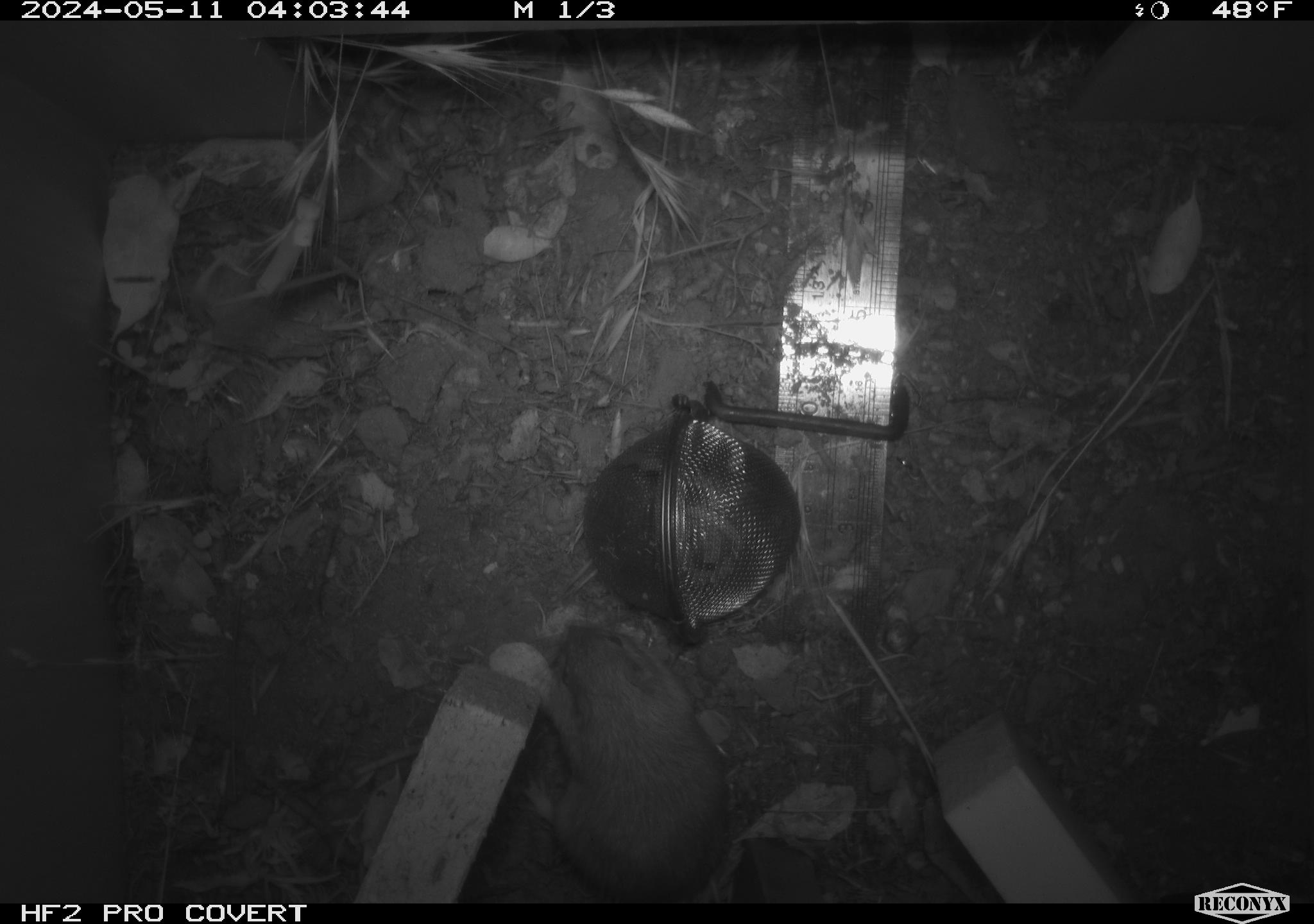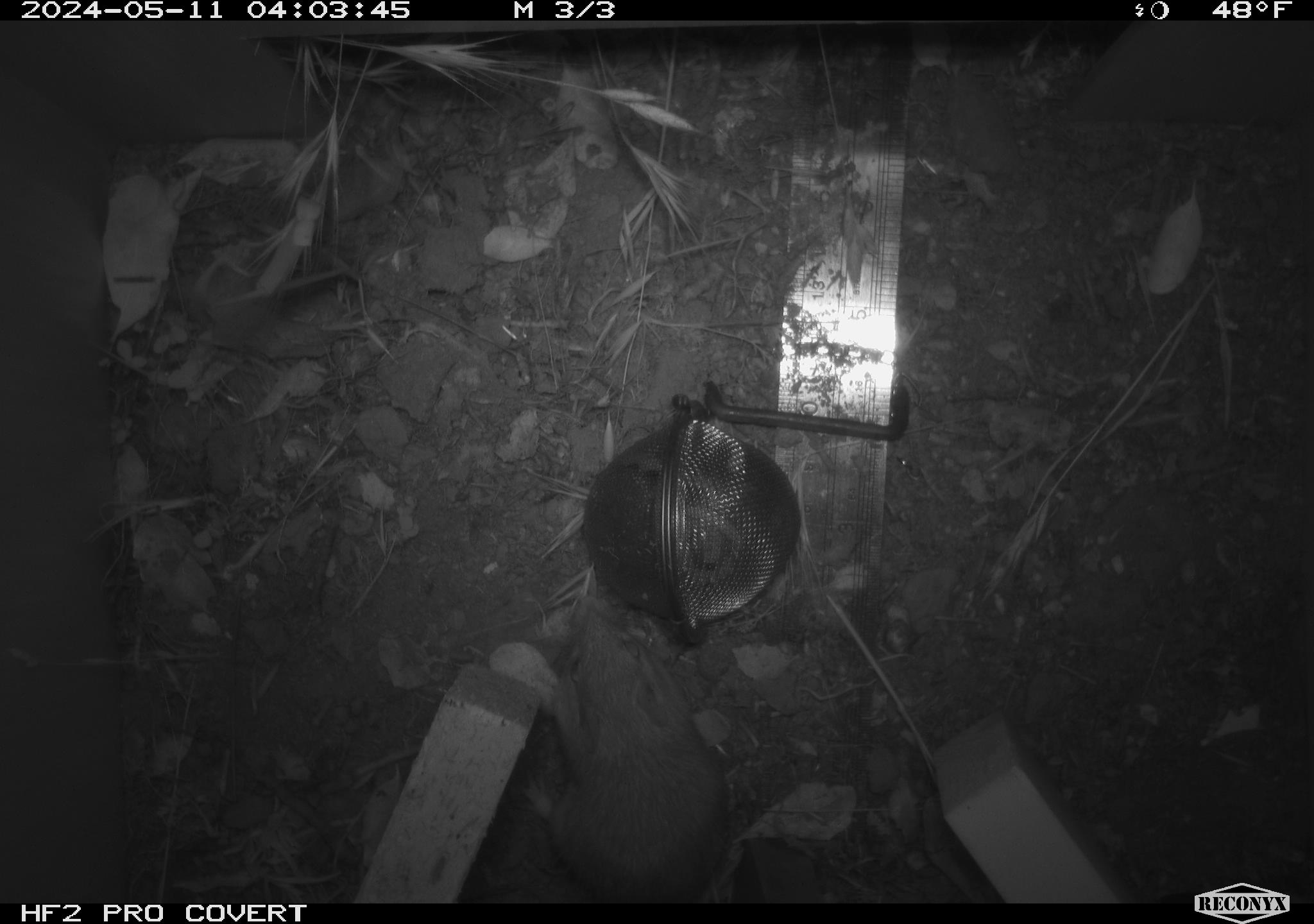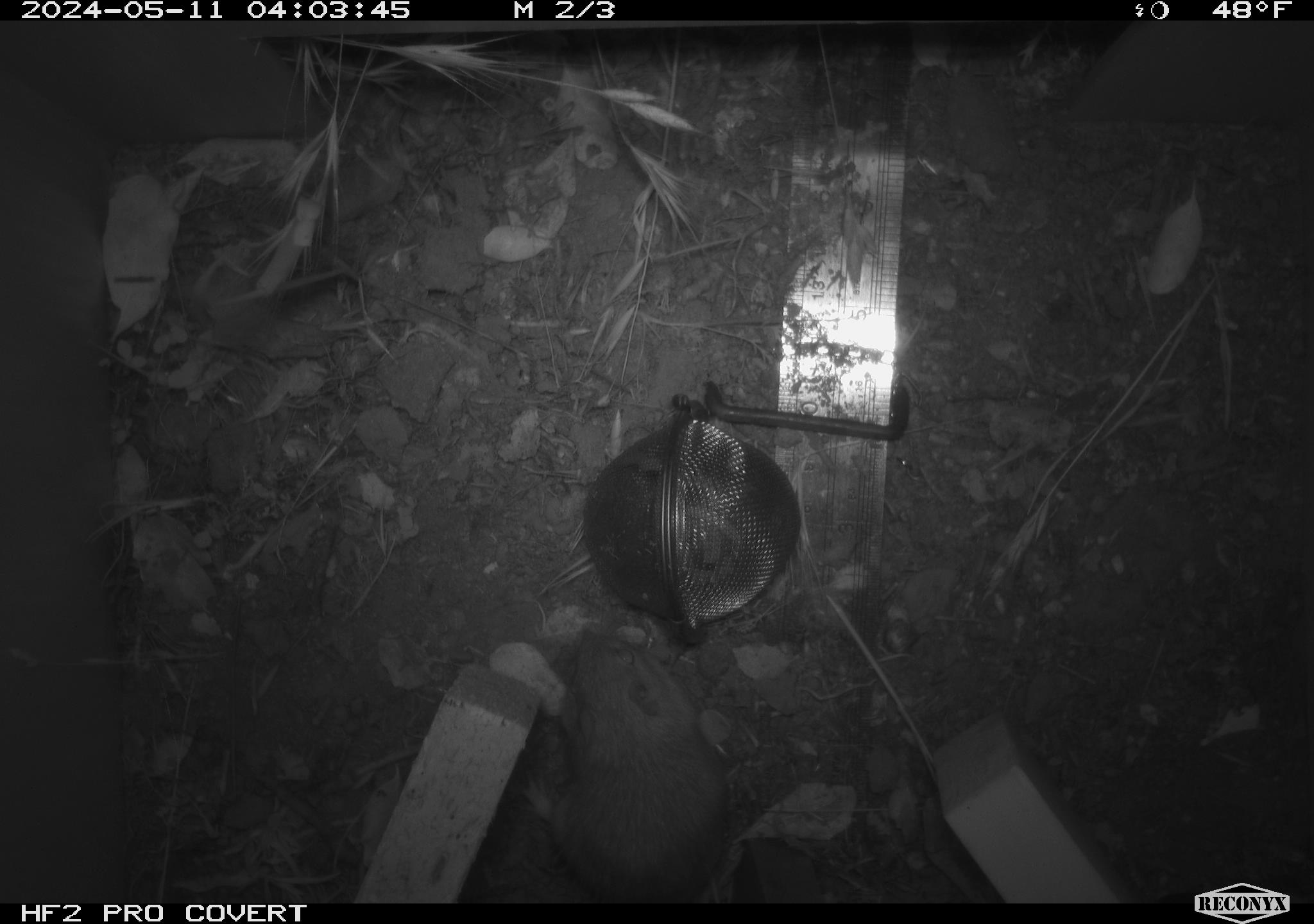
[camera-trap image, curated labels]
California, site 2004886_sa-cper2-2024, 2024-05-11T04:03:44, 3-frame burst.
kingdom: Animalia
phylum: Chordata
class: Mammalia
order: Rodentia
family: Heteromyidae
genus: Dipodomys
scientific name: Dipodomys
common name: kangaroo rats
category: dipodomys species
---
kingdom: Animalia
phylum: Chordata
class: Mammalia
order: Rodentia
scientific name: Rodentia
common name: rodent